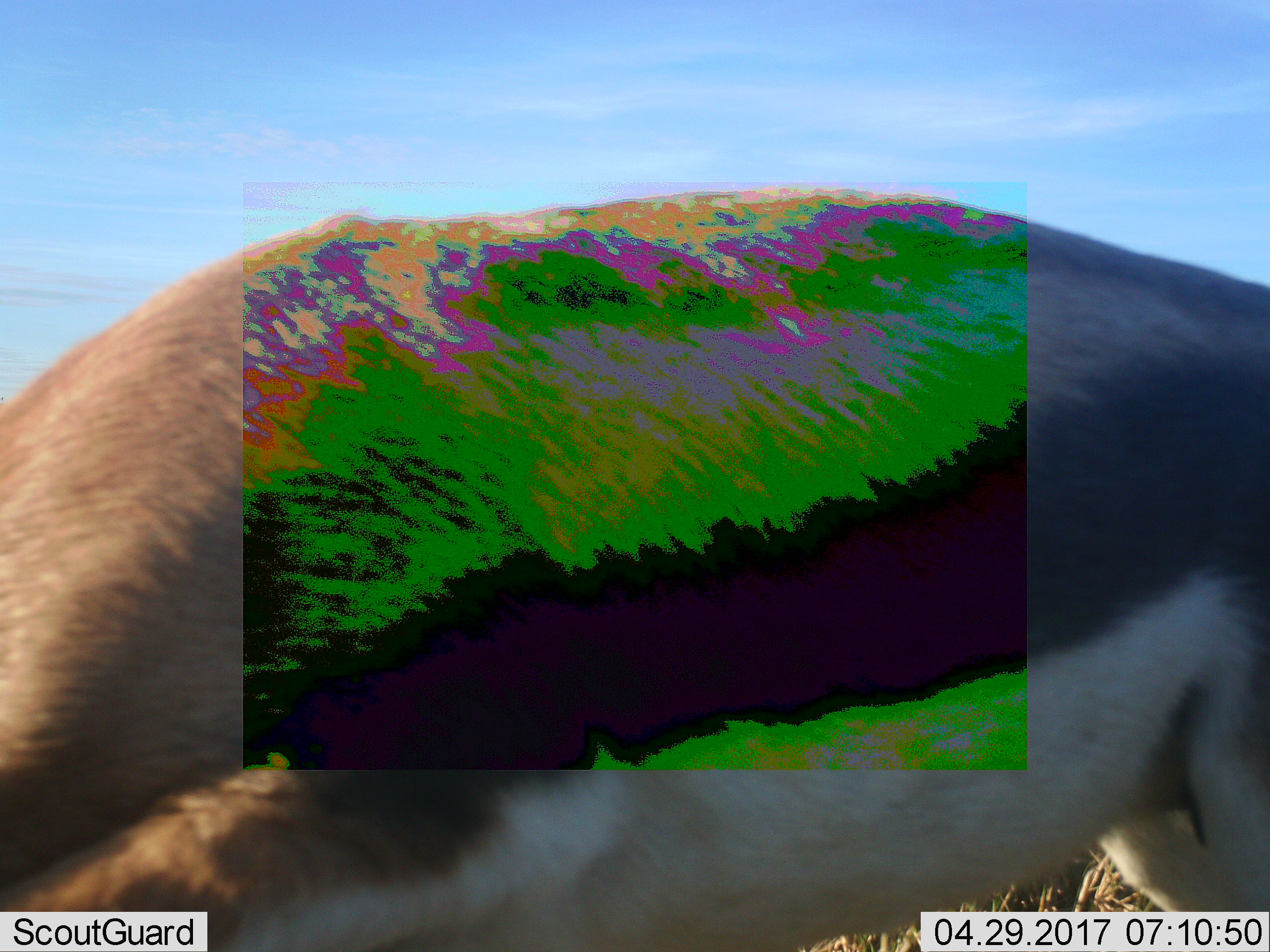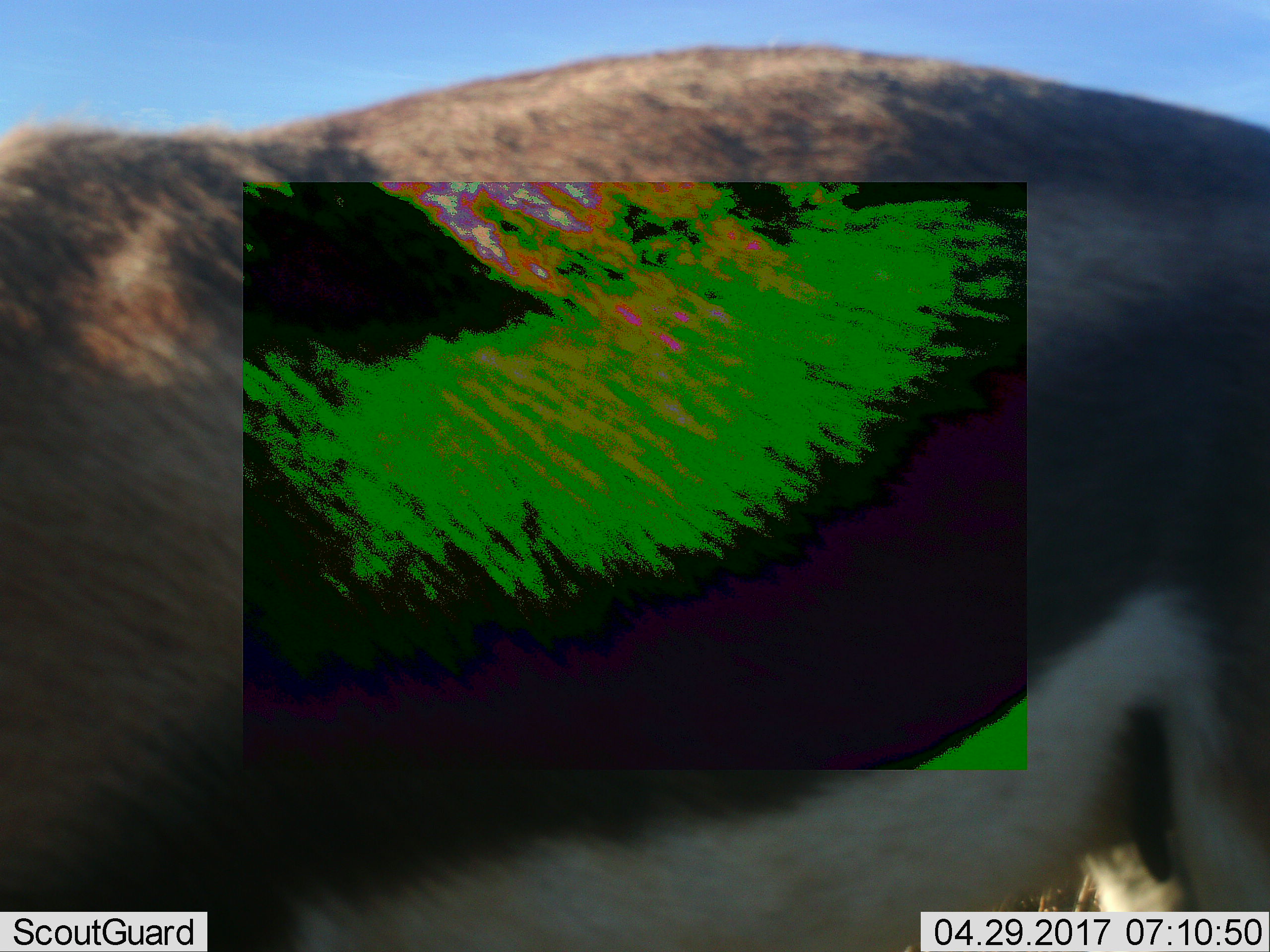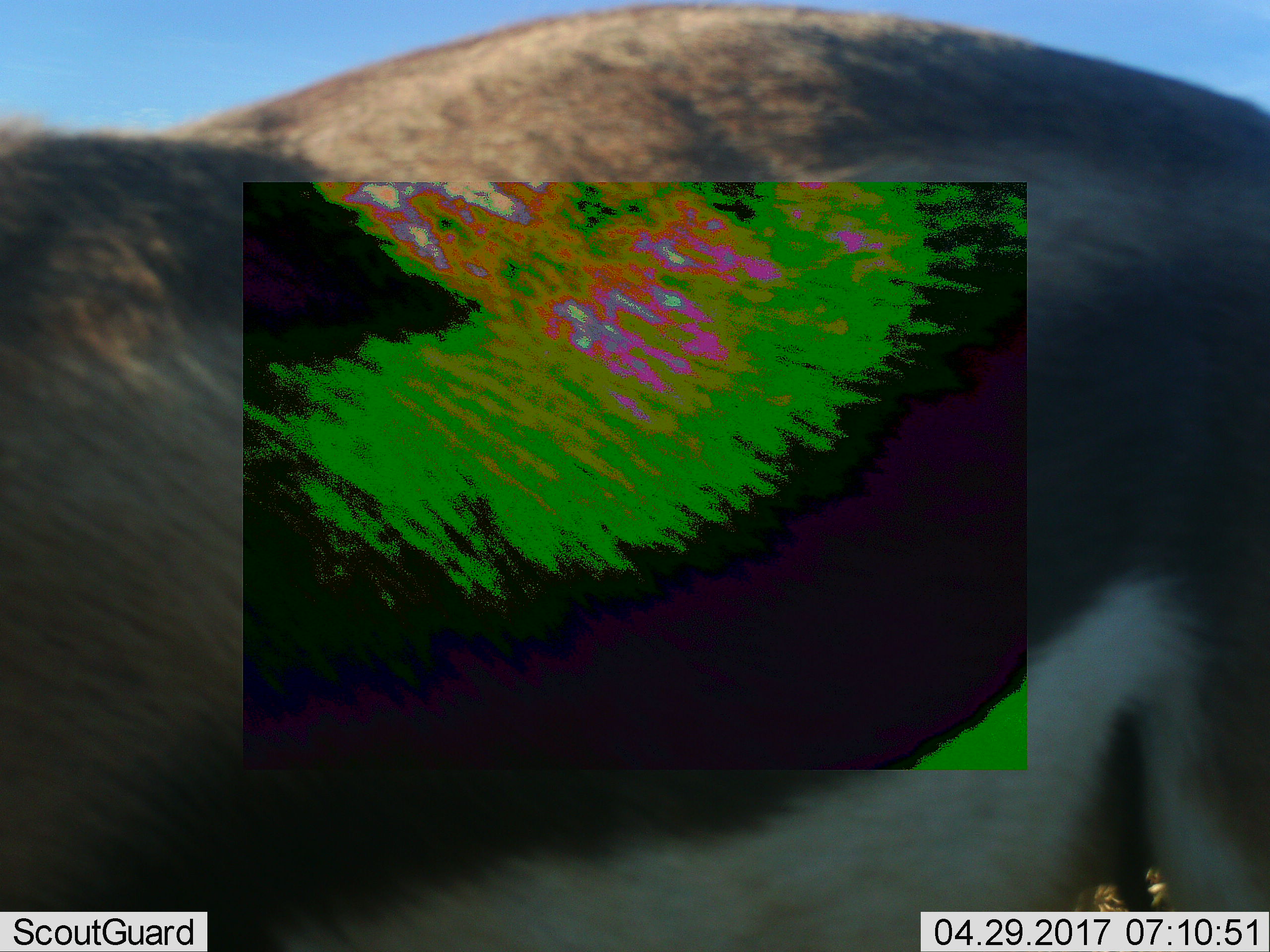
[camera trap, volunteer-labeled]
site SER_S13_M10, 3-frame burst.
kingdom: Animalia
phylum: Chordata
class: Mammalia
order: Artiodactyla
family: Bovidae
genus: Eudorcas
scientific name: Eudorcas thomsonii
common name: thomson's gazelle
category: gazellethomsons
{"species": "gazellethomsons (thomson's gazelle) (Eudorcas thomsonii)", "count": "1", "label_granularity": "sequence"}